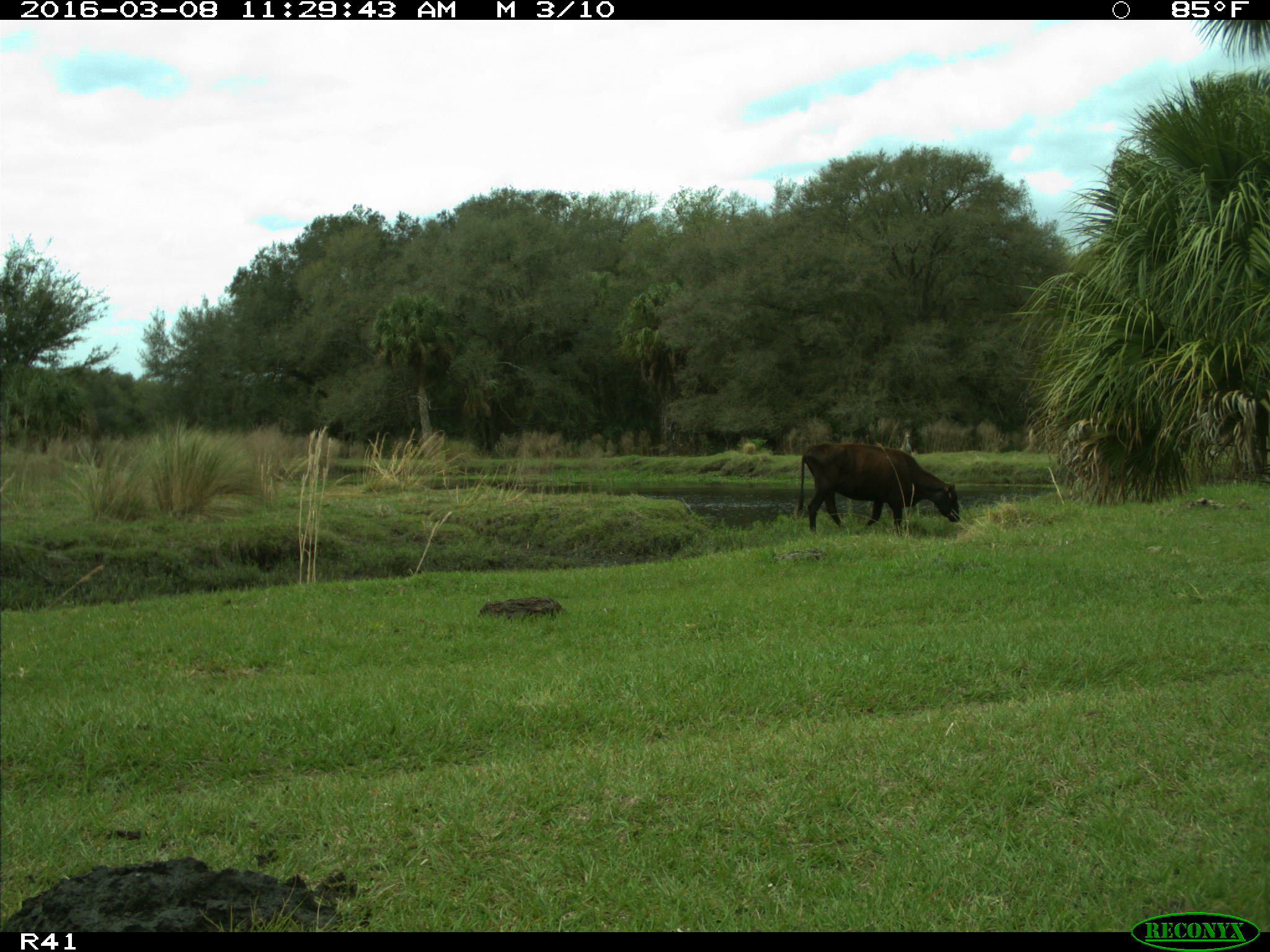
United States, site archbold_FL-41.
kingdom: Animalia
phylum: Chordata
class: Mammalia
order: Artiodactyla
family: Bovidae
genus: Bos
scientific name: Bos taurus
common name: domestic cow